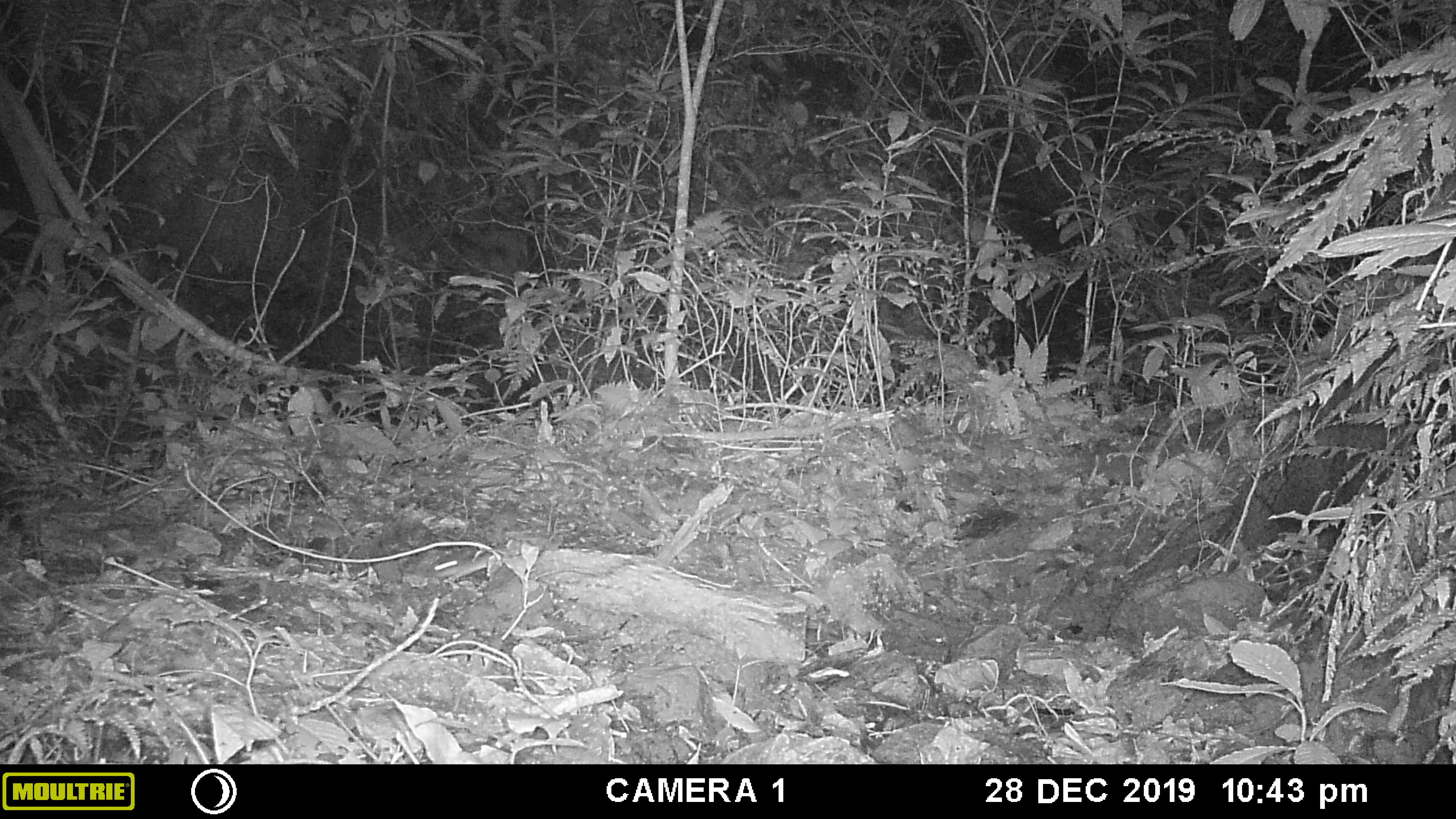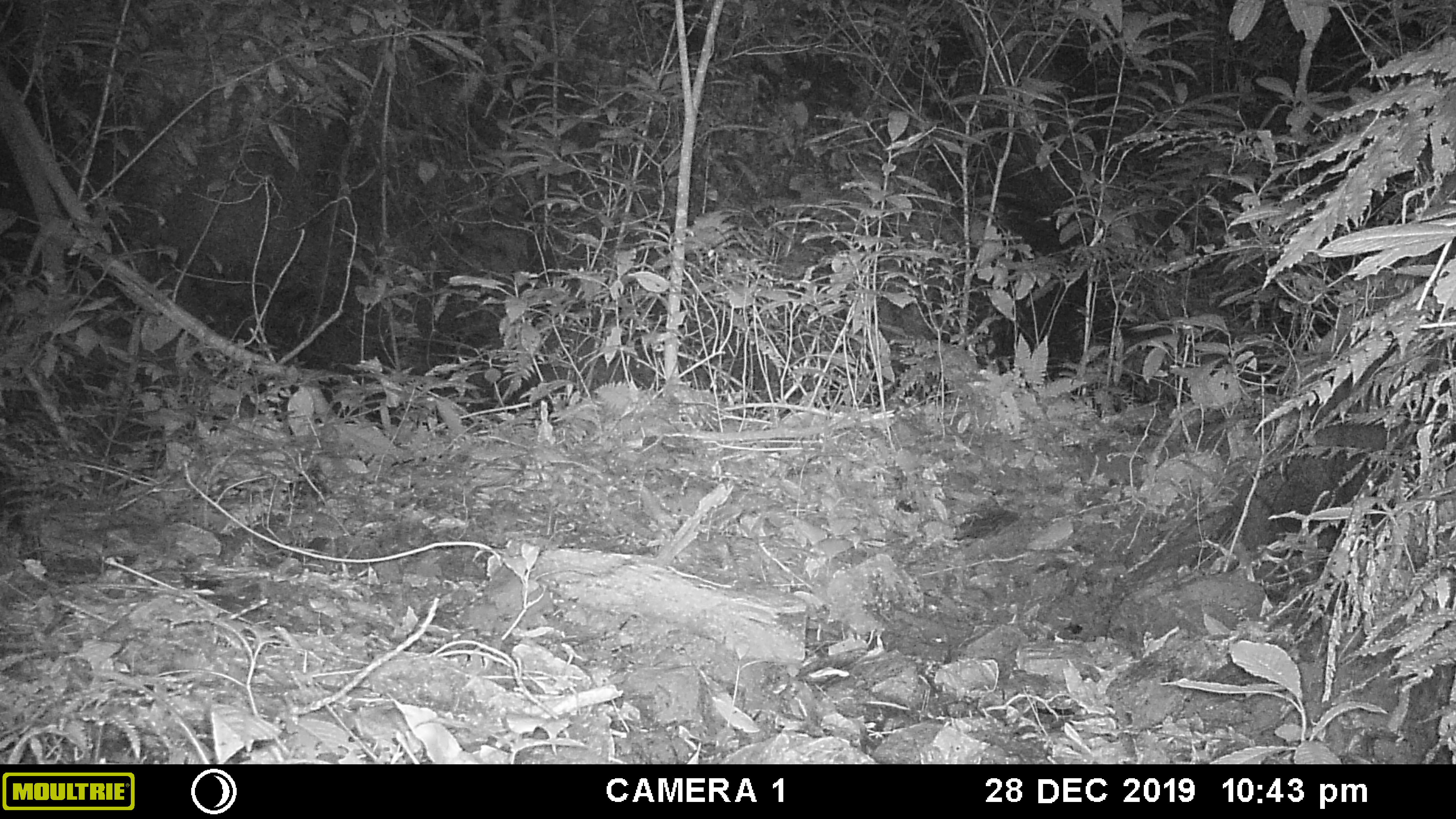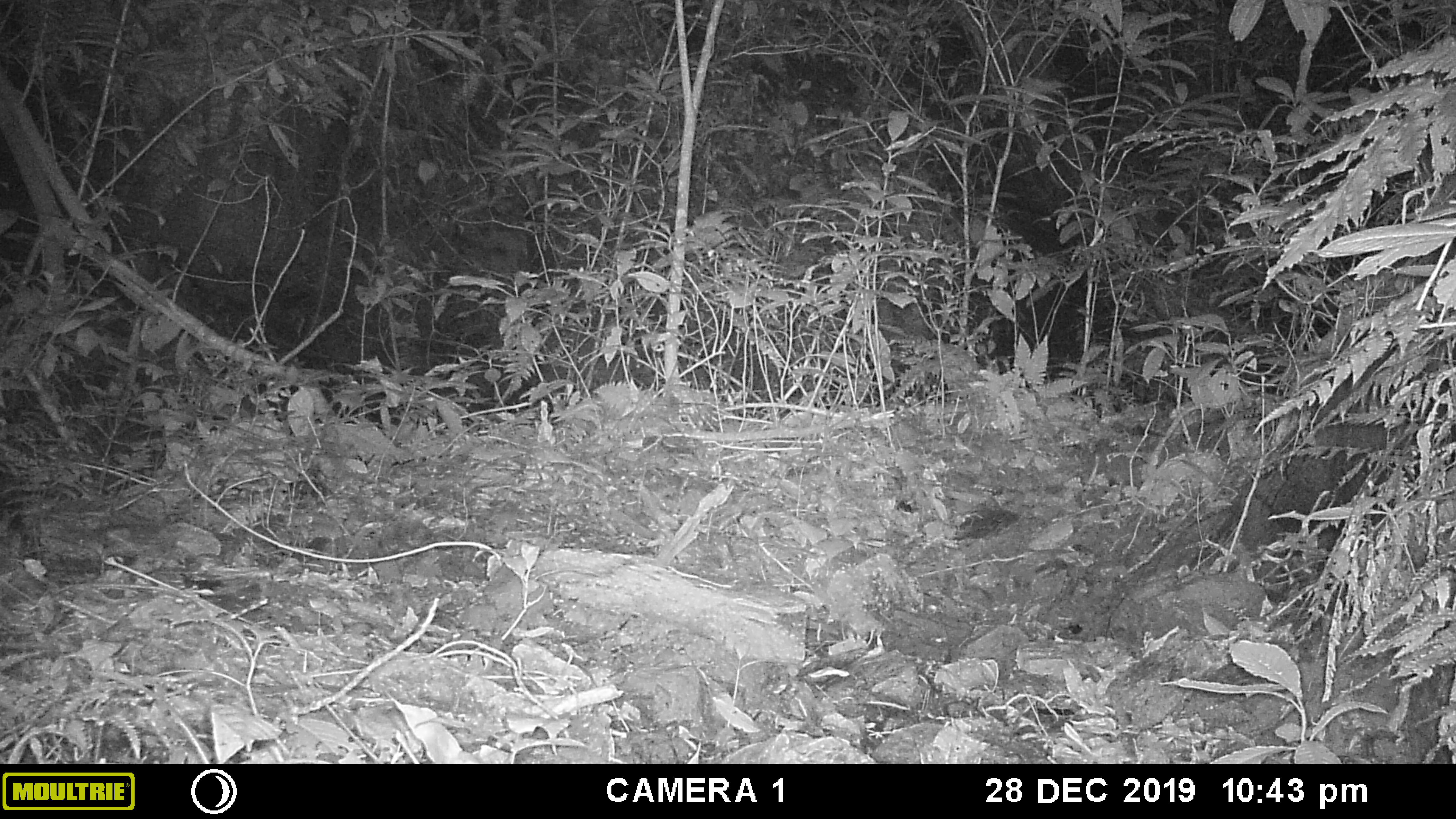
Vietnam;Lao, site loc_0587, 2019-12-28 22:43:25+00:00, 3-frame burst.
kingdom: Animalia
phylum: Chordata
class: Mammalia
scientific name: Mammalia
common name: mammal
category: unidentified small mammal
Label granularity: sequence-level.